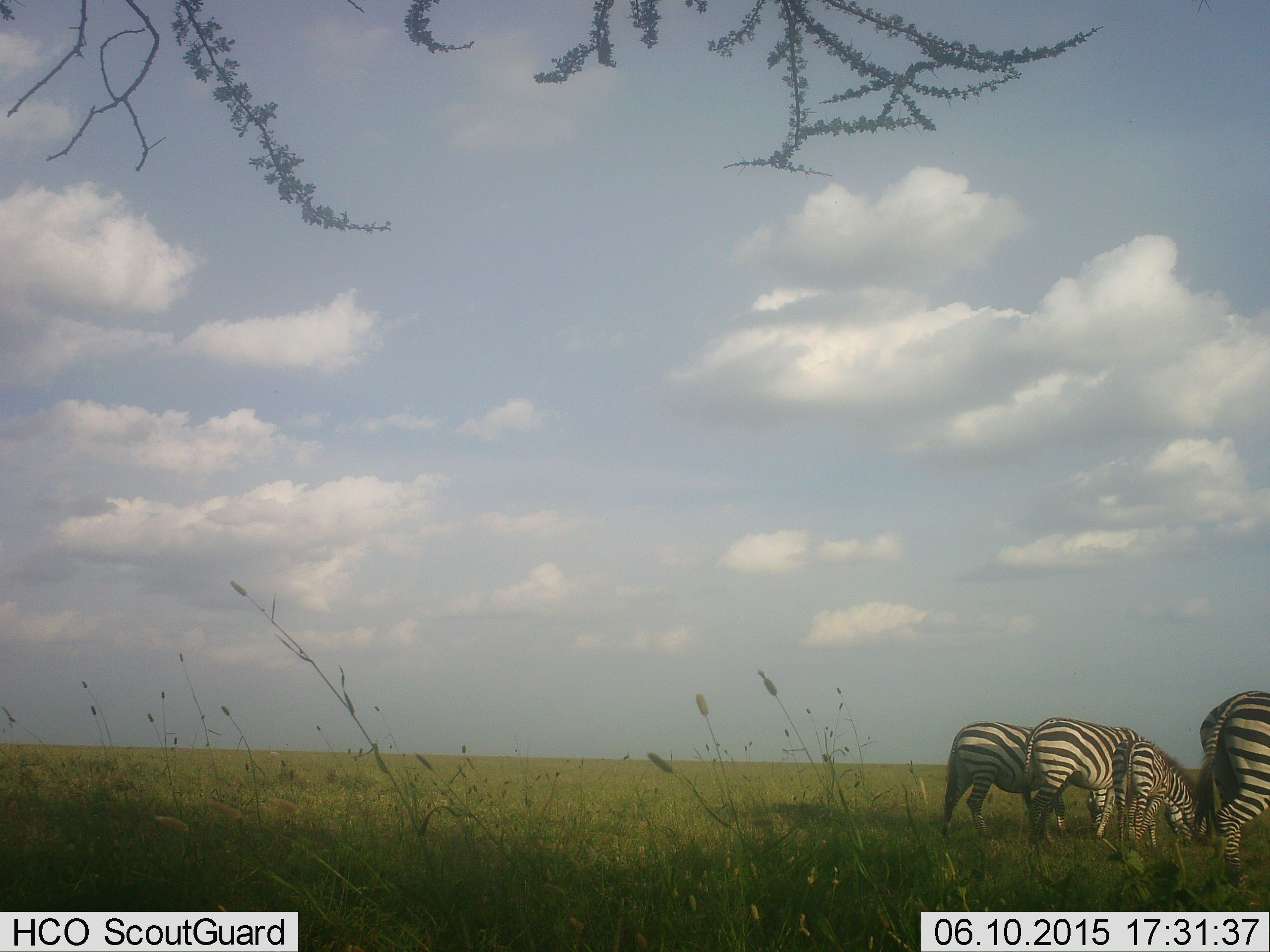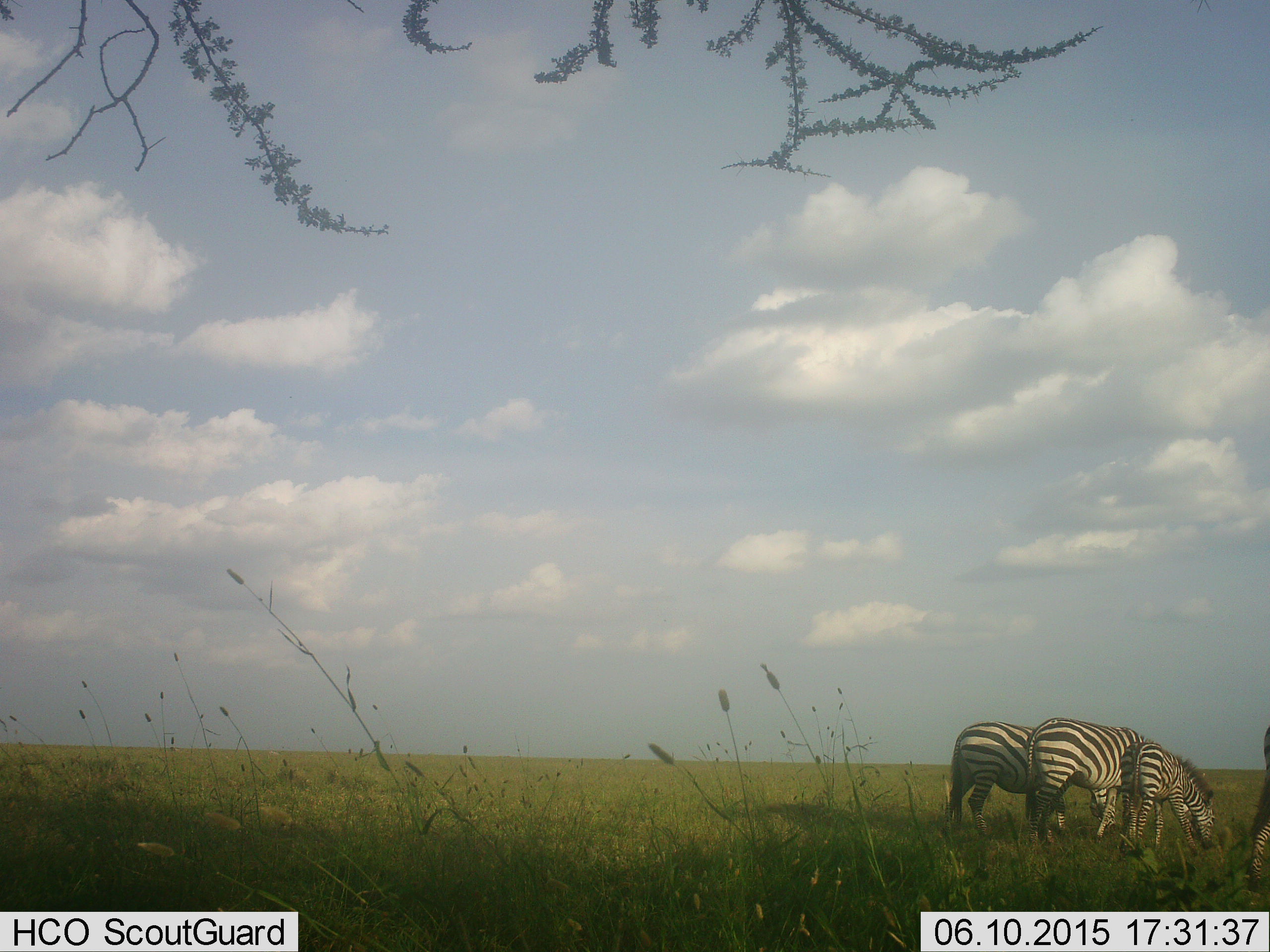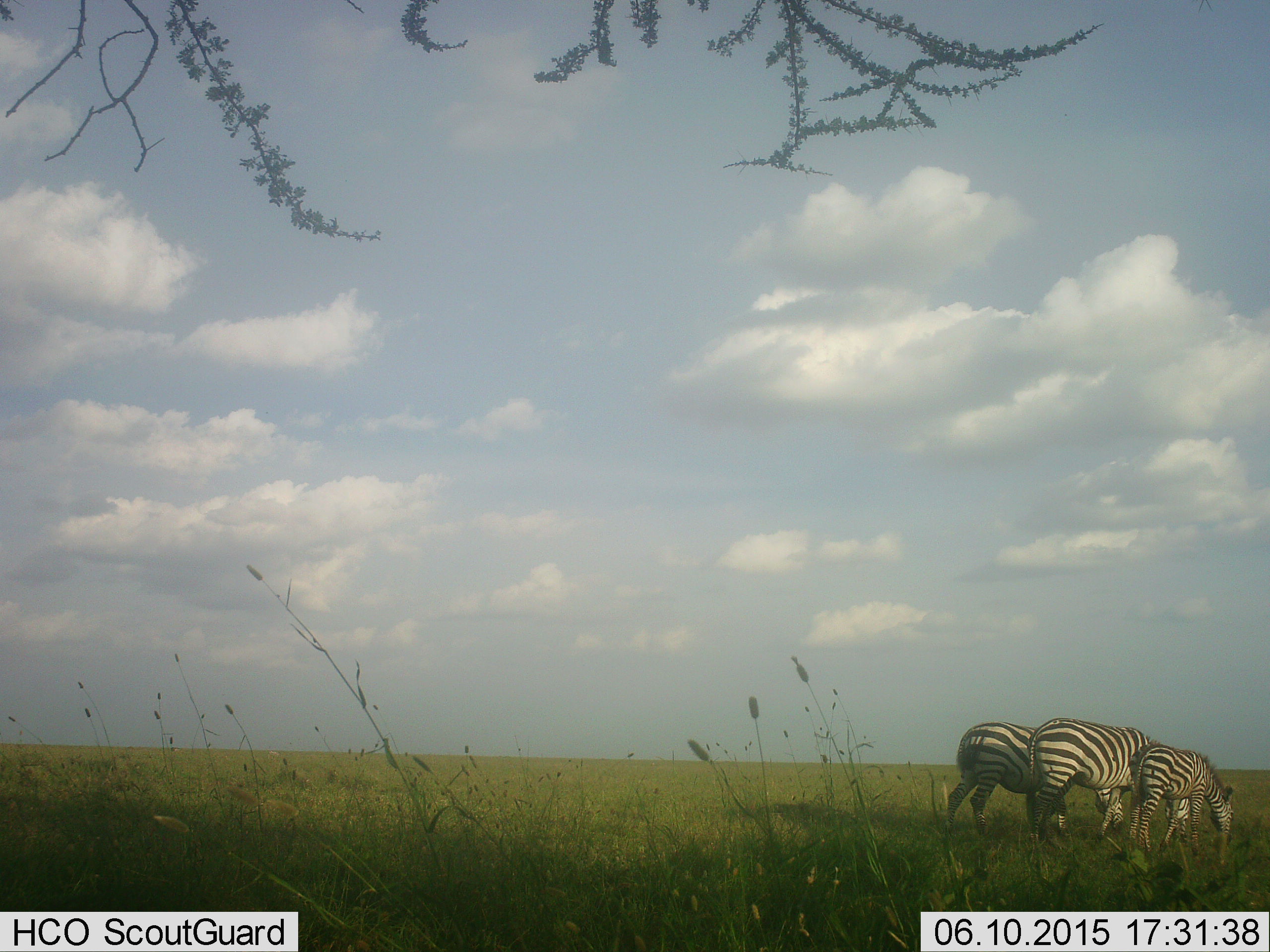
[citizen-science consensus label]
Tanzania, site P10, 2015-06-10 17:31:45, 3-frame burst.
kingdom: Animalia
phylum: Chordata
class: Mammalia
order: Perissodactyla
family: Equidae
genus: Equus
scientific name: Equus quagga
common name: plains zebra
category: zebra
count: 4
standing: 20%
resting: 0%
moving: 40%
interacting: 0%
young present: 80%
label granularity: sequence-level